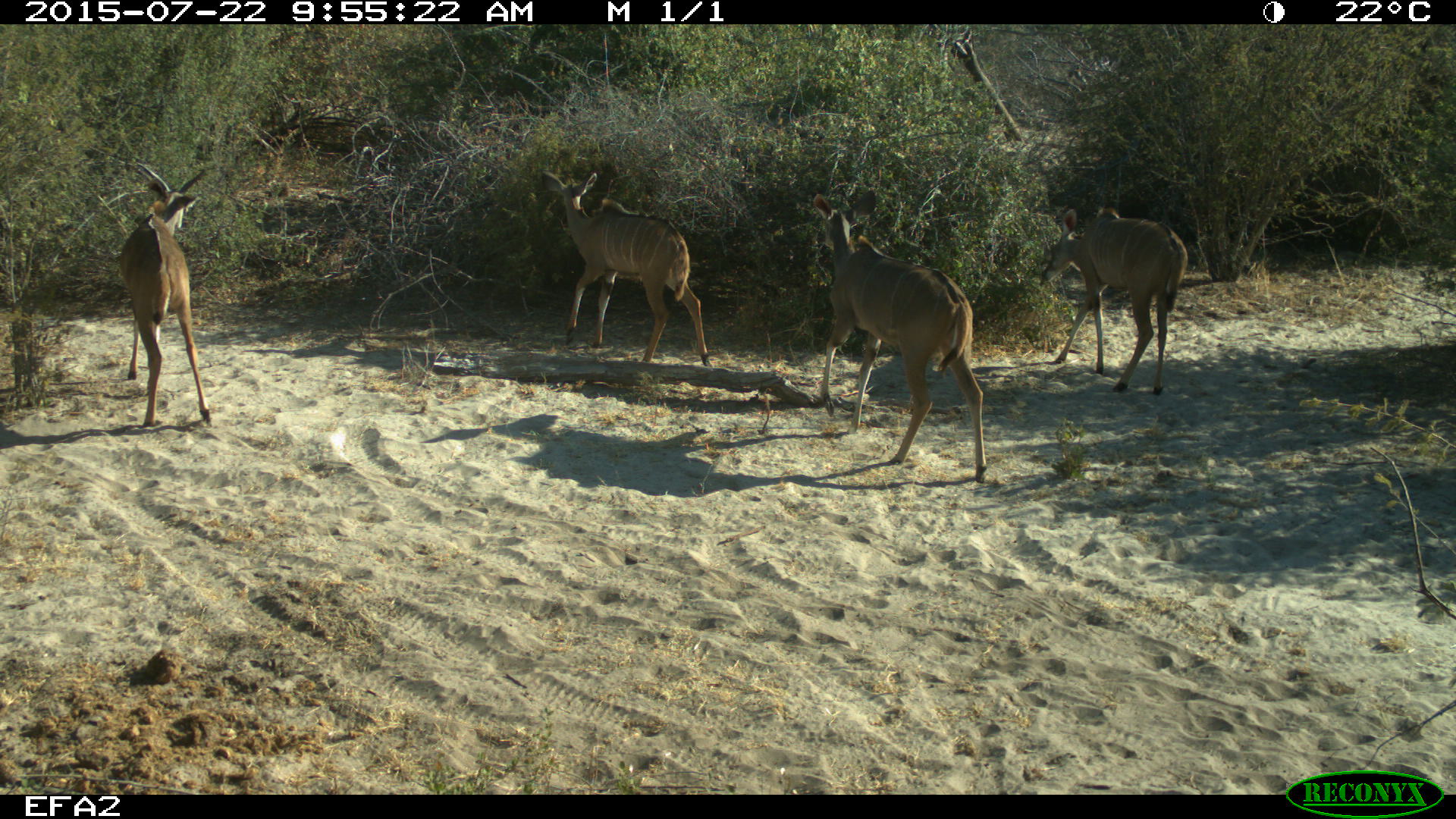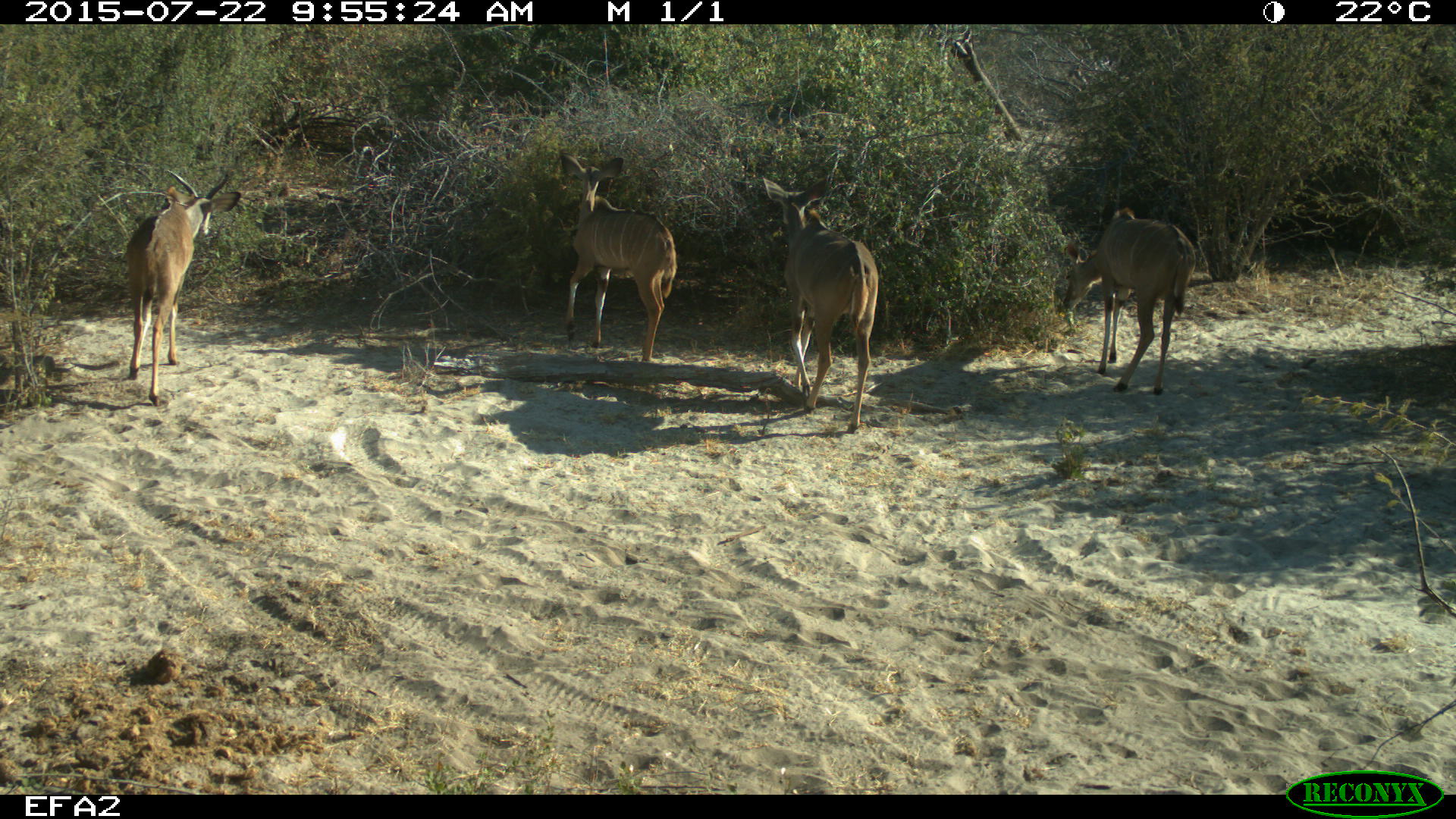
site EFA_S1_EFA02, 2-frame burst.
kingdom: Animalia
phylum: Chordata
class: Mammalia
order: Artiodactyla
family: Bovidae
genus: Tragelaphus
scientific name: Tragelaphus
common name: kudu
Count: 4.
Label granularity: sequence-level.